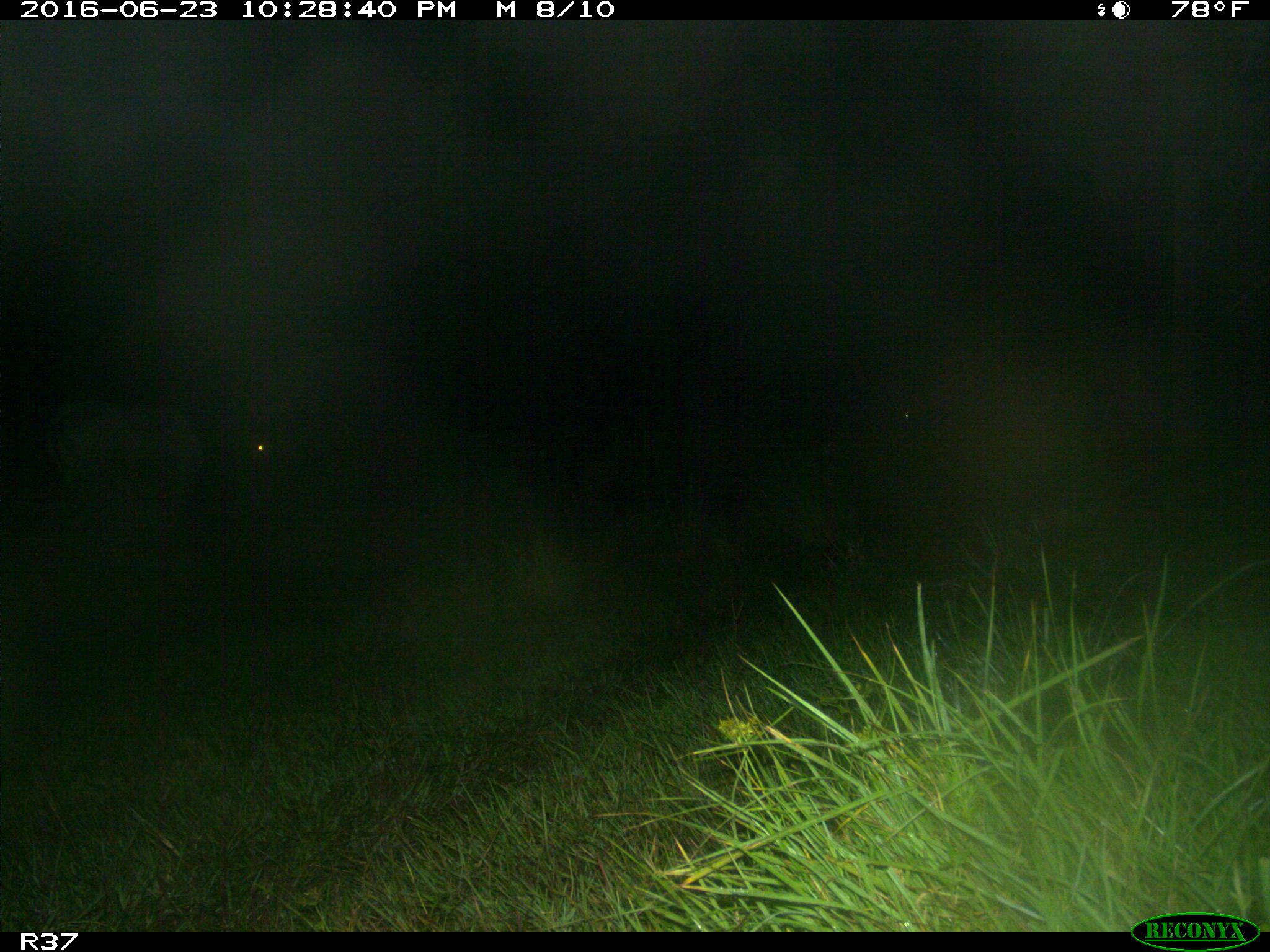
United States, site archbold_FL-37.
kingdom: Animalia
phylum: Chordata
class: Mammalia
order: Artiodactyla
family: Bovidae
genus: Bos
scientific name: Bos taurus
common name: domestic cow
Bos taurus (domestic cow).